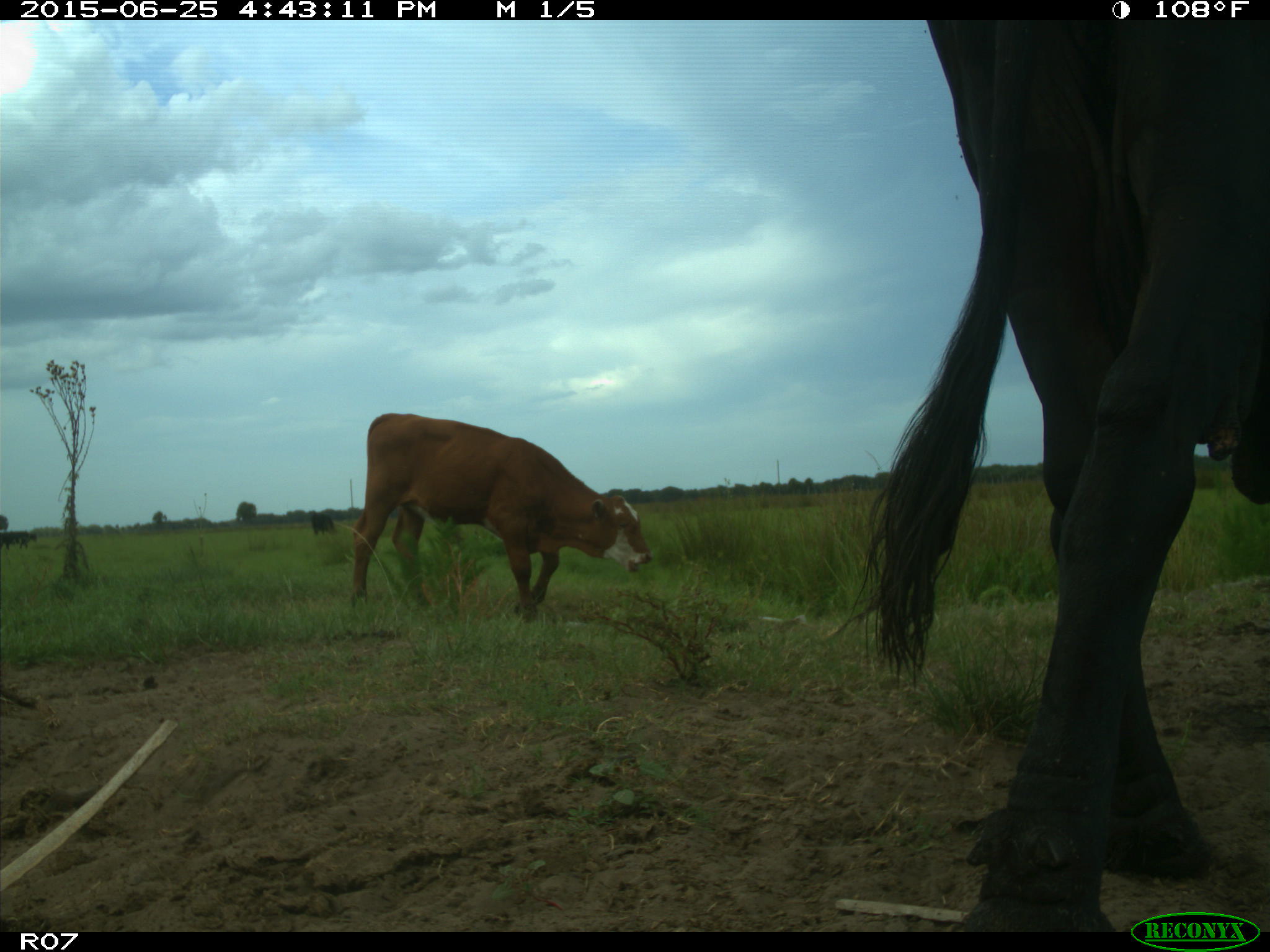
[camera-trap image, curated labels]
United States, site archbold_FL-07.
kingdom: Animalia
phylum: Chordata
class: Mammalia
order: Artiodactyla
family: Bovidae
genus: Bos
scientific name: Bos taurus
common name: domestic cow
Bos taurus (domestic cow).